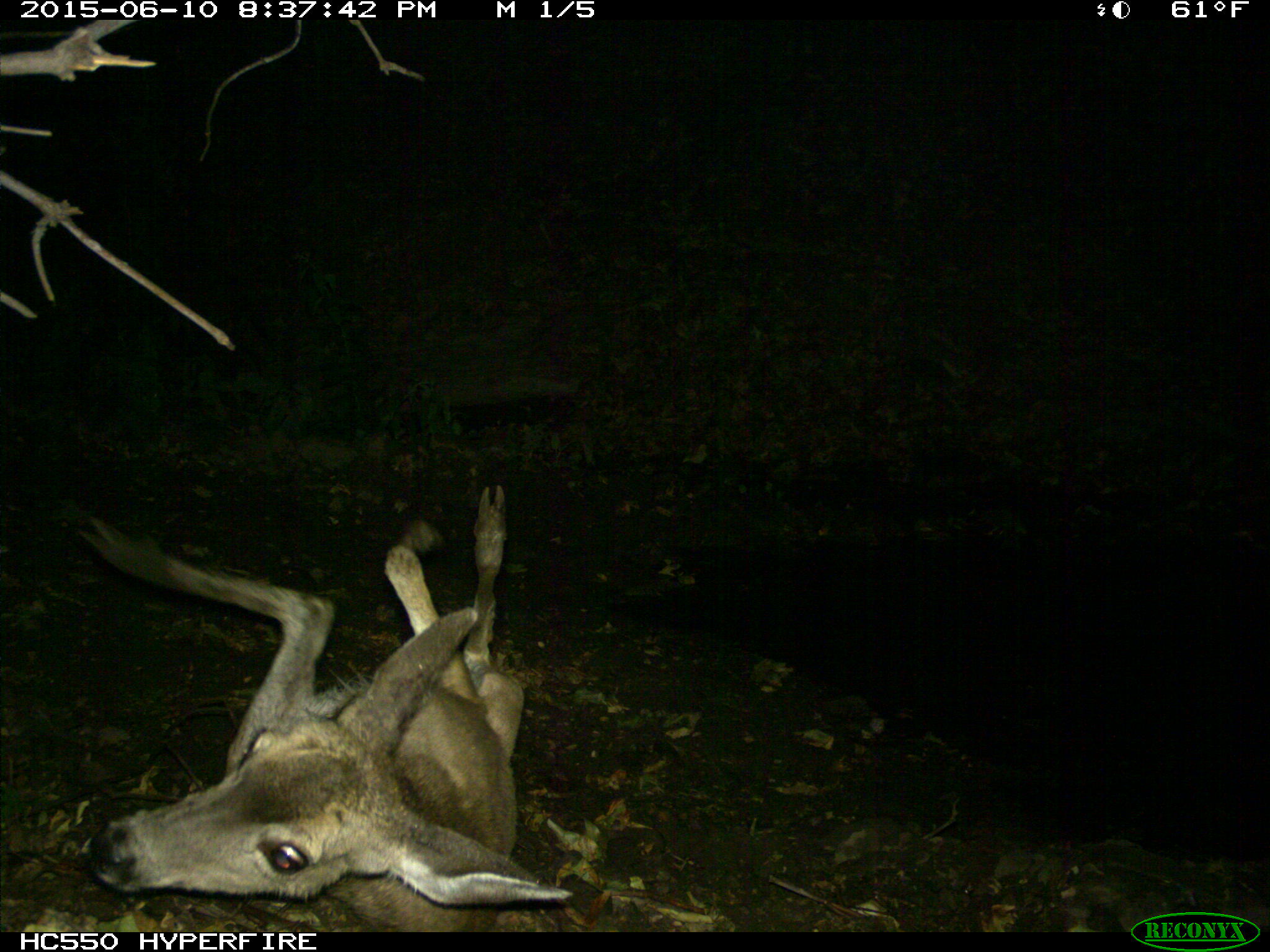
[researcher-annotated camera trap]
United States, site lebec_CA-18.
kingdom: Animalia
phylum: Chordata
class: Mammalia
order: Artiodactyla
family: Cervidae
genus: Odocoileus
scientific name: Odocoileus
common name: deer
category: unidentified deer